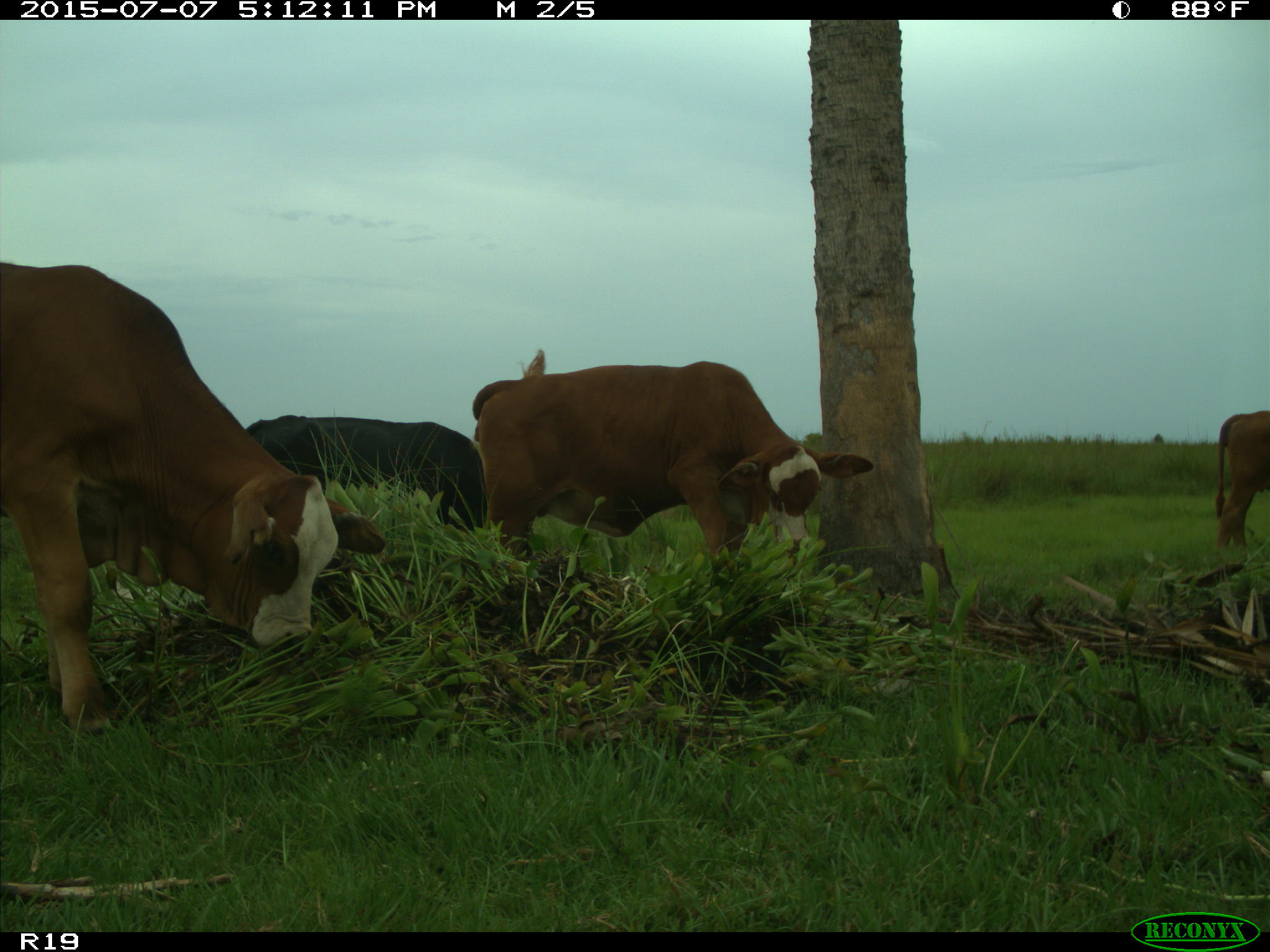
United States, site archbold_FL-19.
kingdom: Animalia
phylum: Chordata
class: Mammalia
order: Artiodactyla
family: Bovidae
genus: Bos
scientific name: Bos taurus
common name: domestic cow